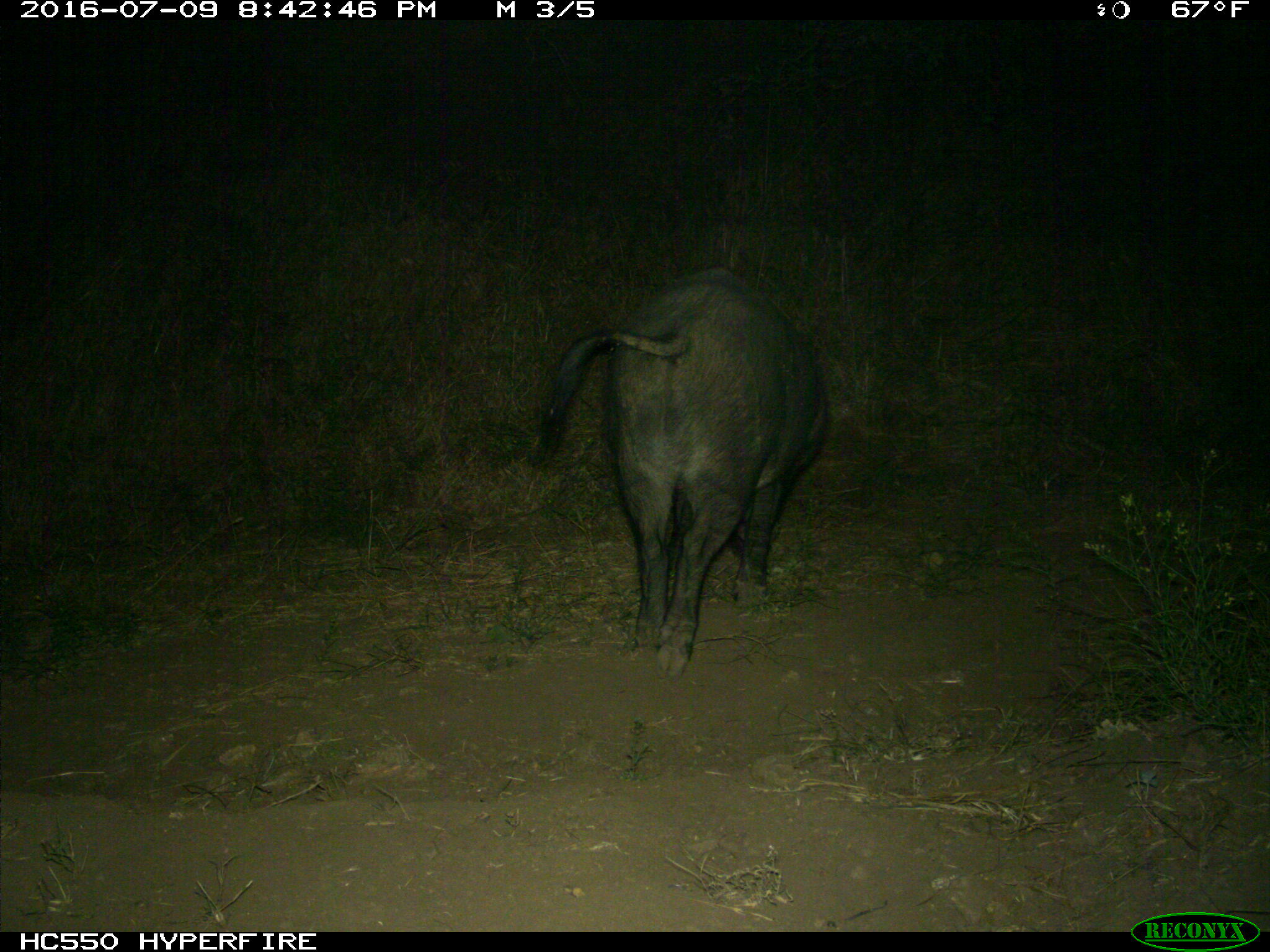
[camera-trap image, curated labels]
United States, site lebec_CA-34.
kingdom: Animalia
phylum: Chordata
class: Mammalia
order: Artiodactyla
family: Suidae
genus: Sus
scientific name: Sus scrofa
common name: wild boar